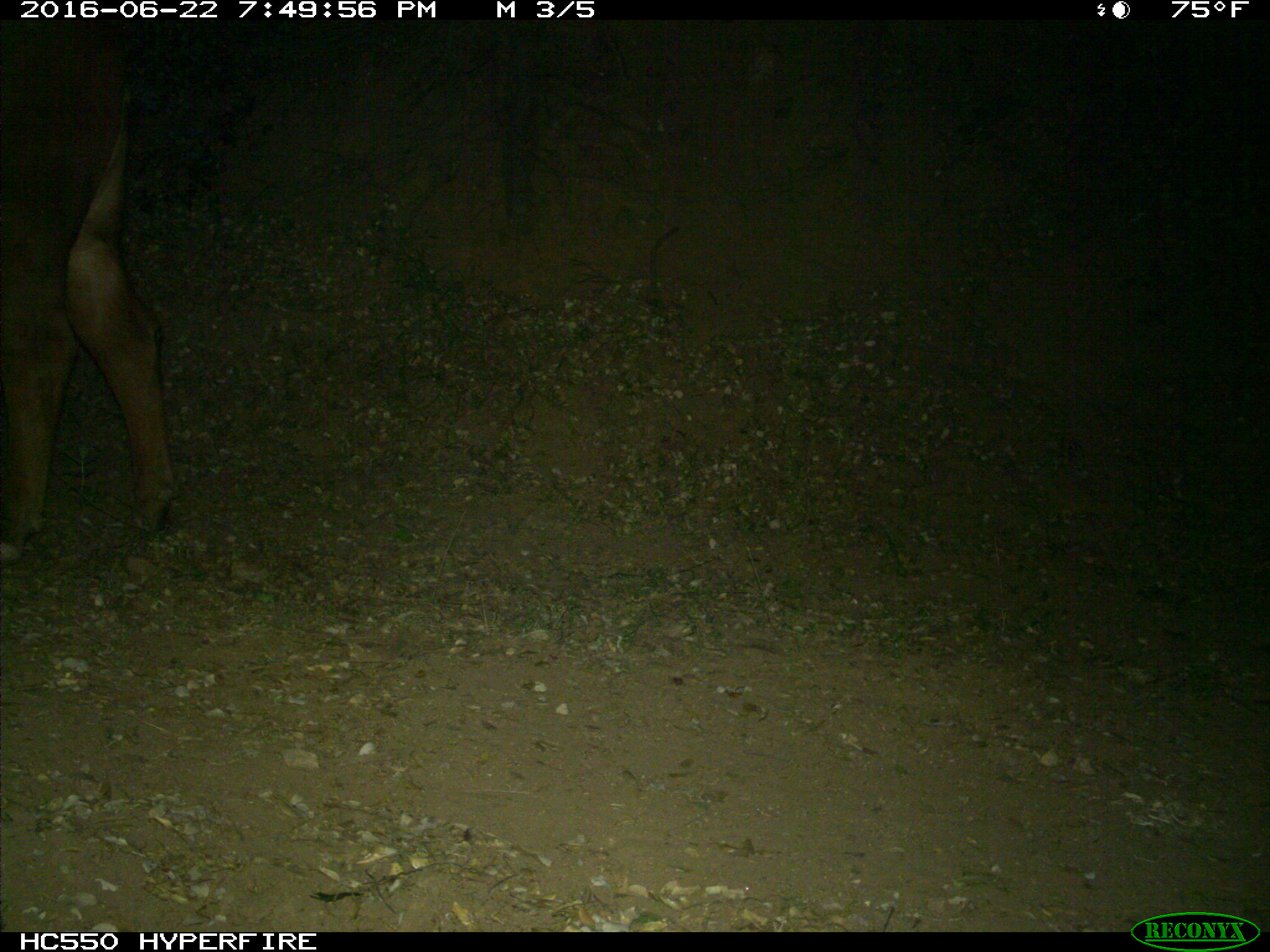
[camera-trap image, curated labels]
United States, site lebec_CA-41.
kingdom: Animalia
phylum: Chordata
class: Mammalia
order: Artiodactyla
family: Bovidae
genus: Bos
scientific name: Bos taurus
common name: domestic cow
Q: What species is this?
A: Bos taurus (domestic cow).